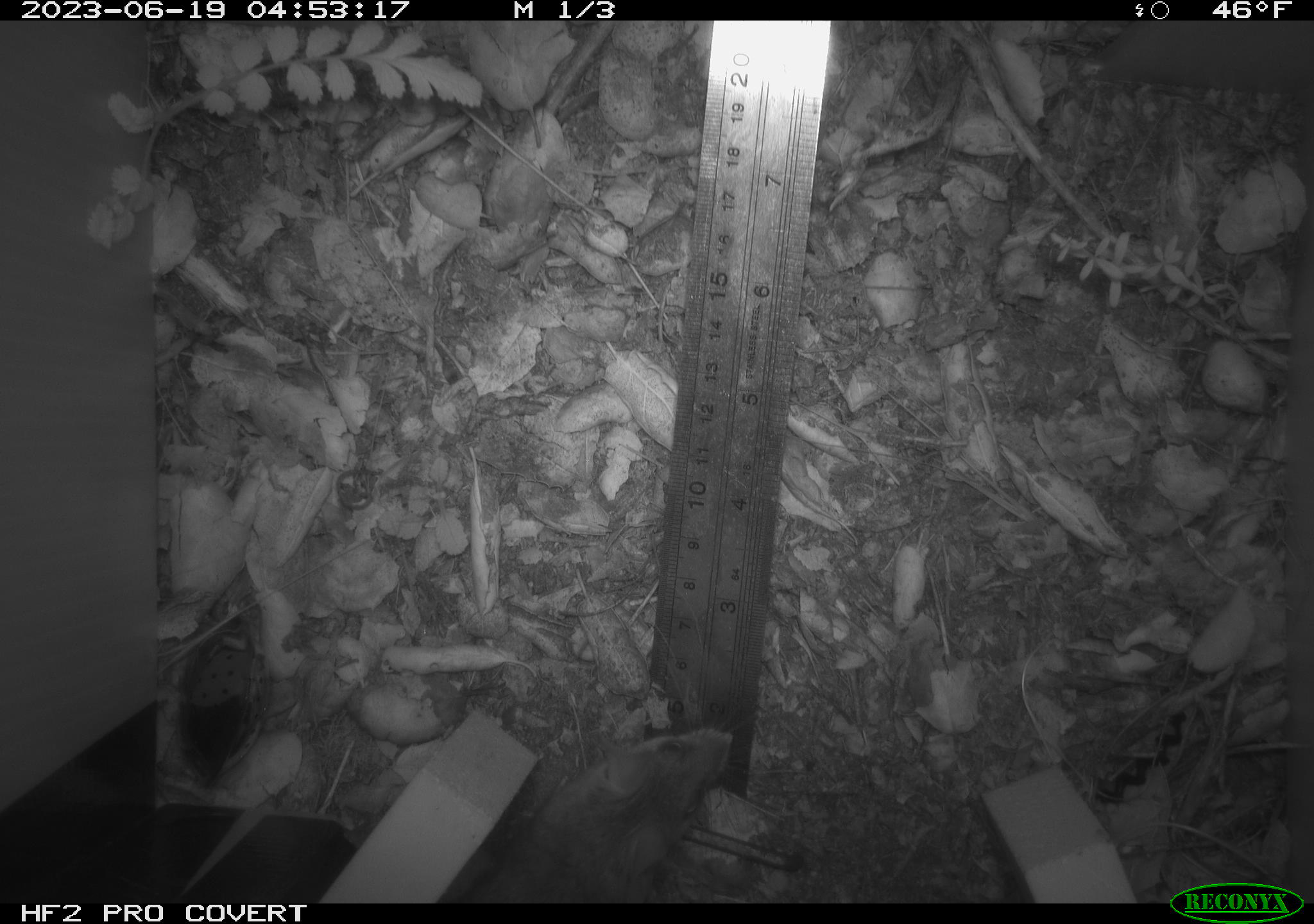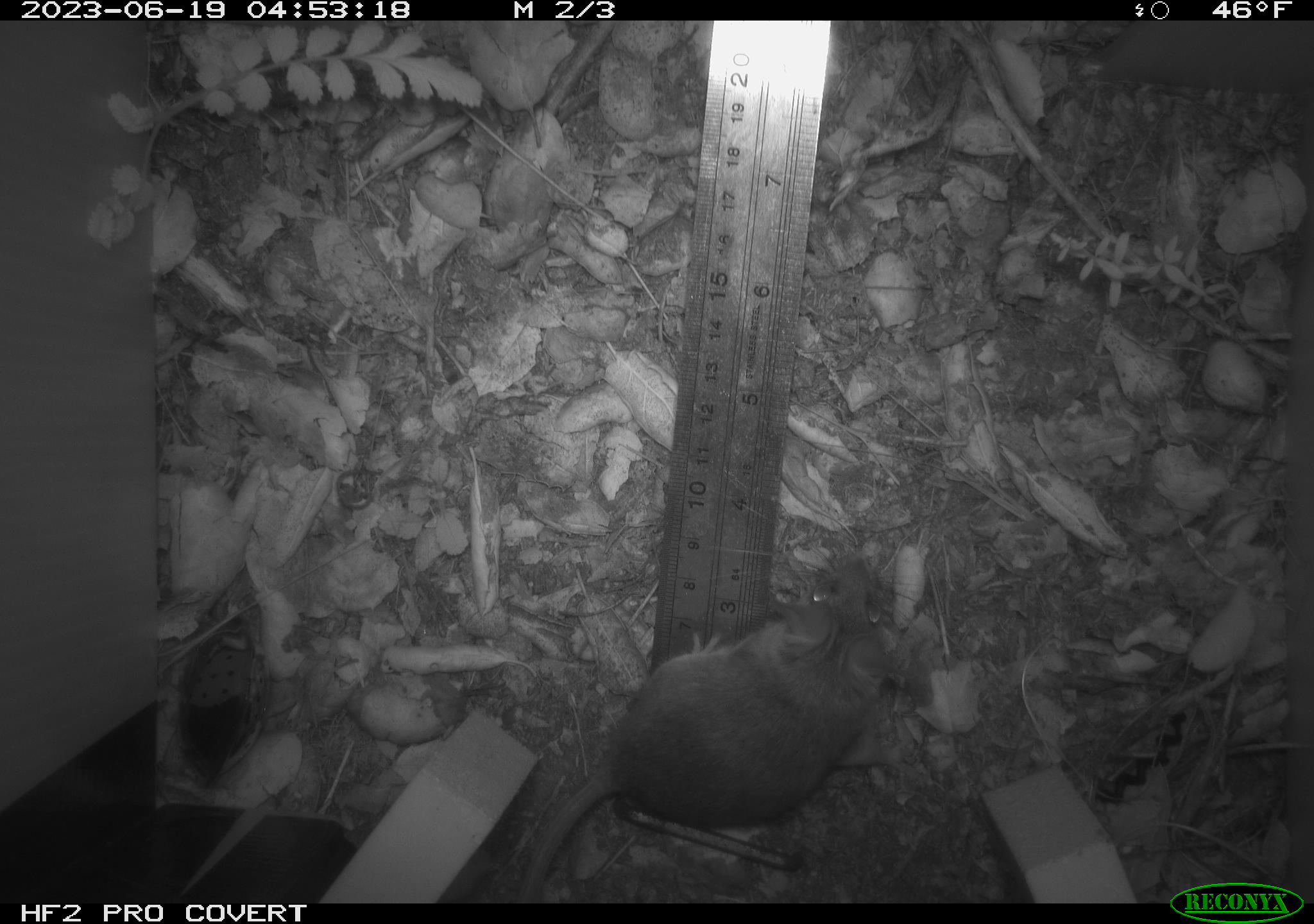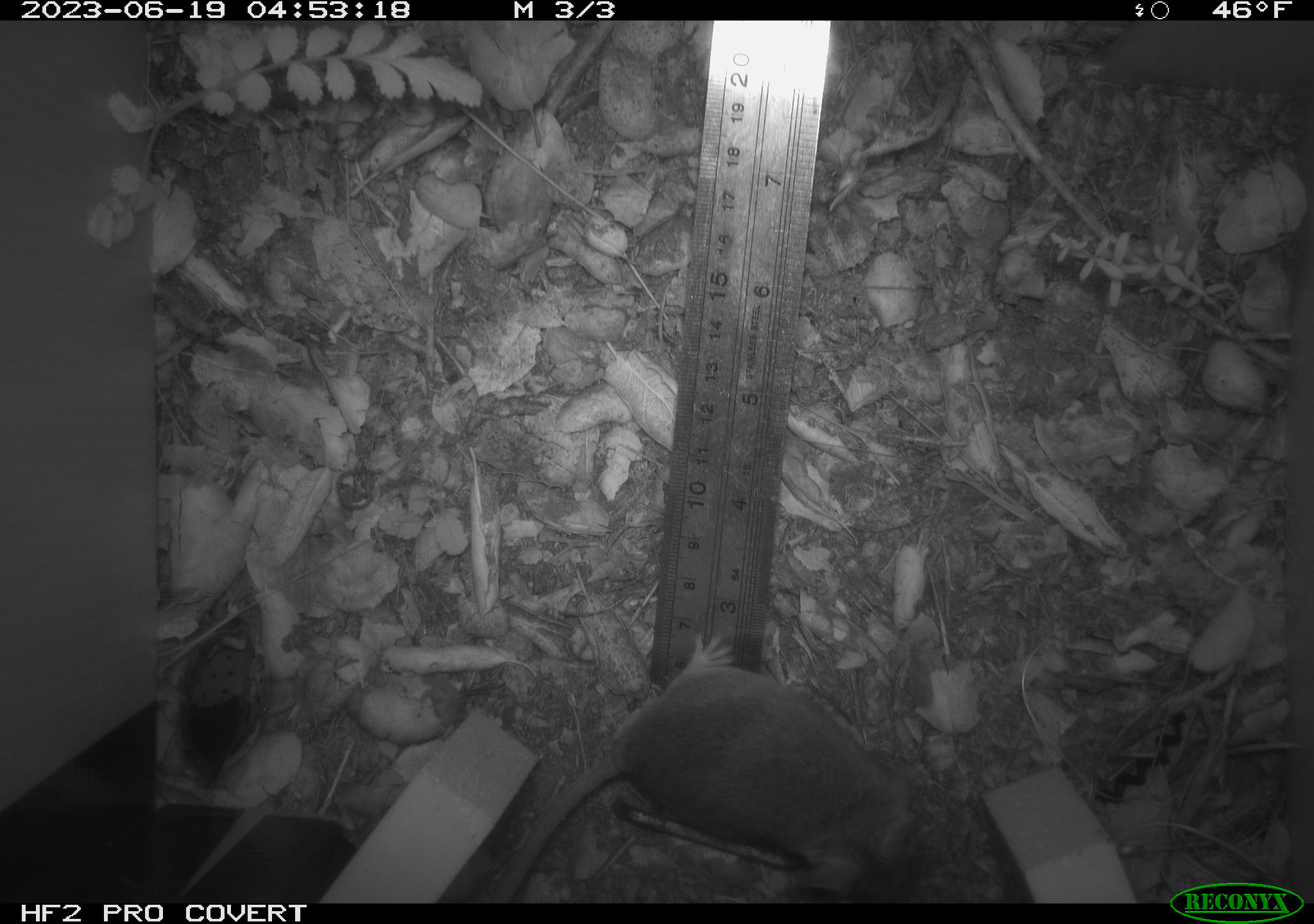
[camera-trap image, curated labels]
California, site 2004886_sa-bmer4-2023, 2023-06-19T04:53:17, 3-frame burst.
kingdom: Animalia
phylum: Chordata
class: Mammalia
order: Rodentia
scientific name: Rodentia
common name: mouse species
Mouse species (Rodentia).